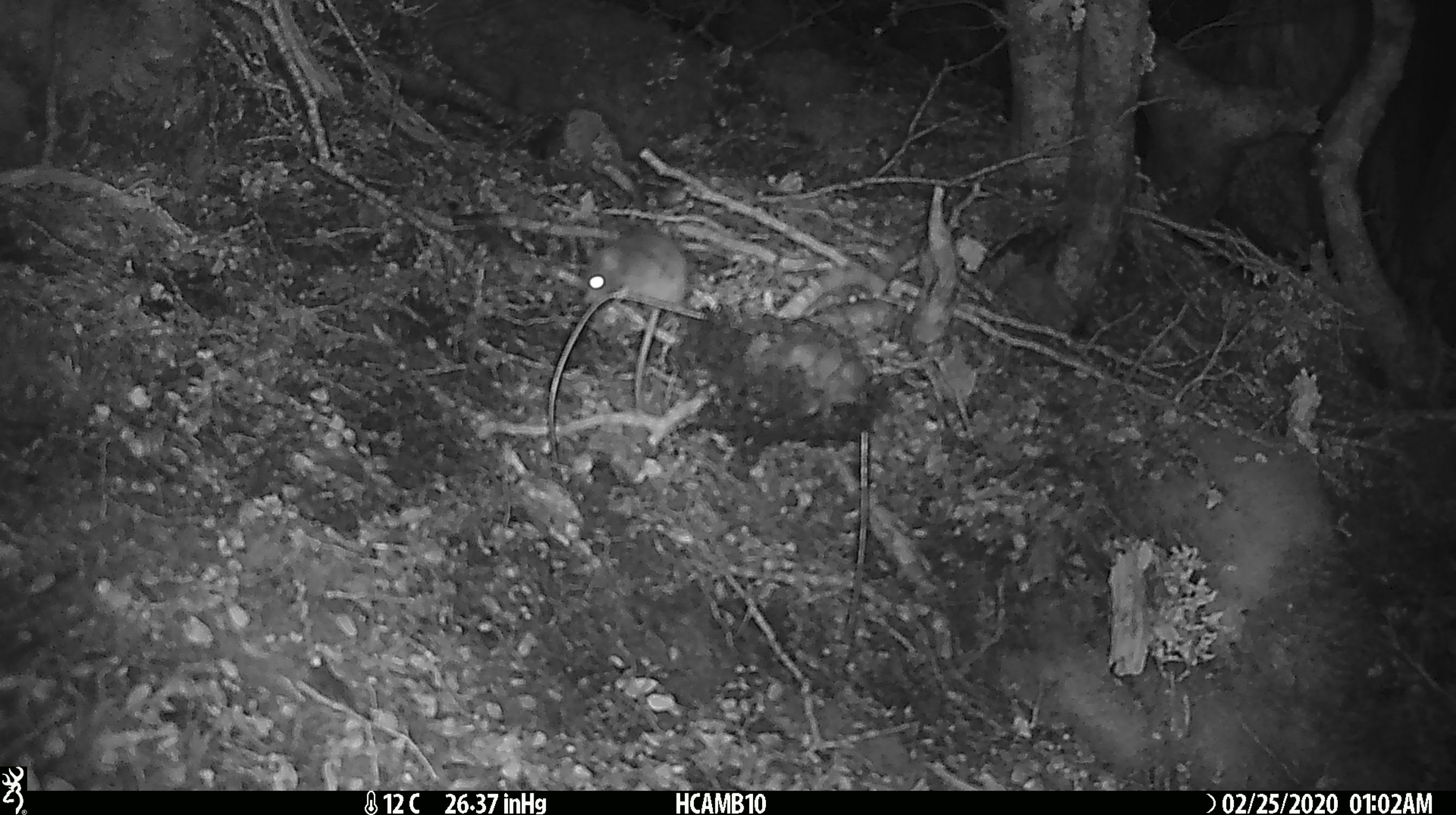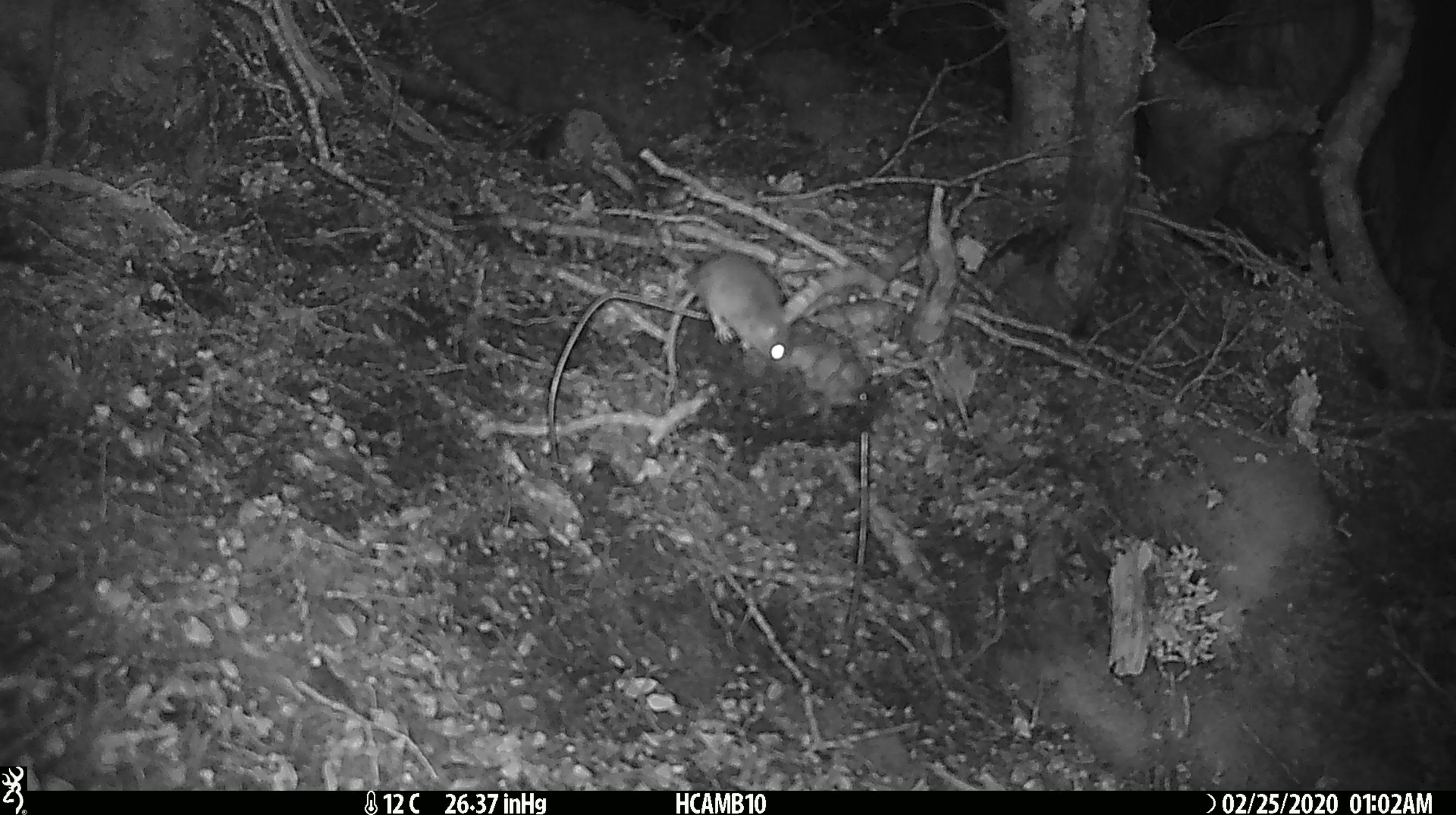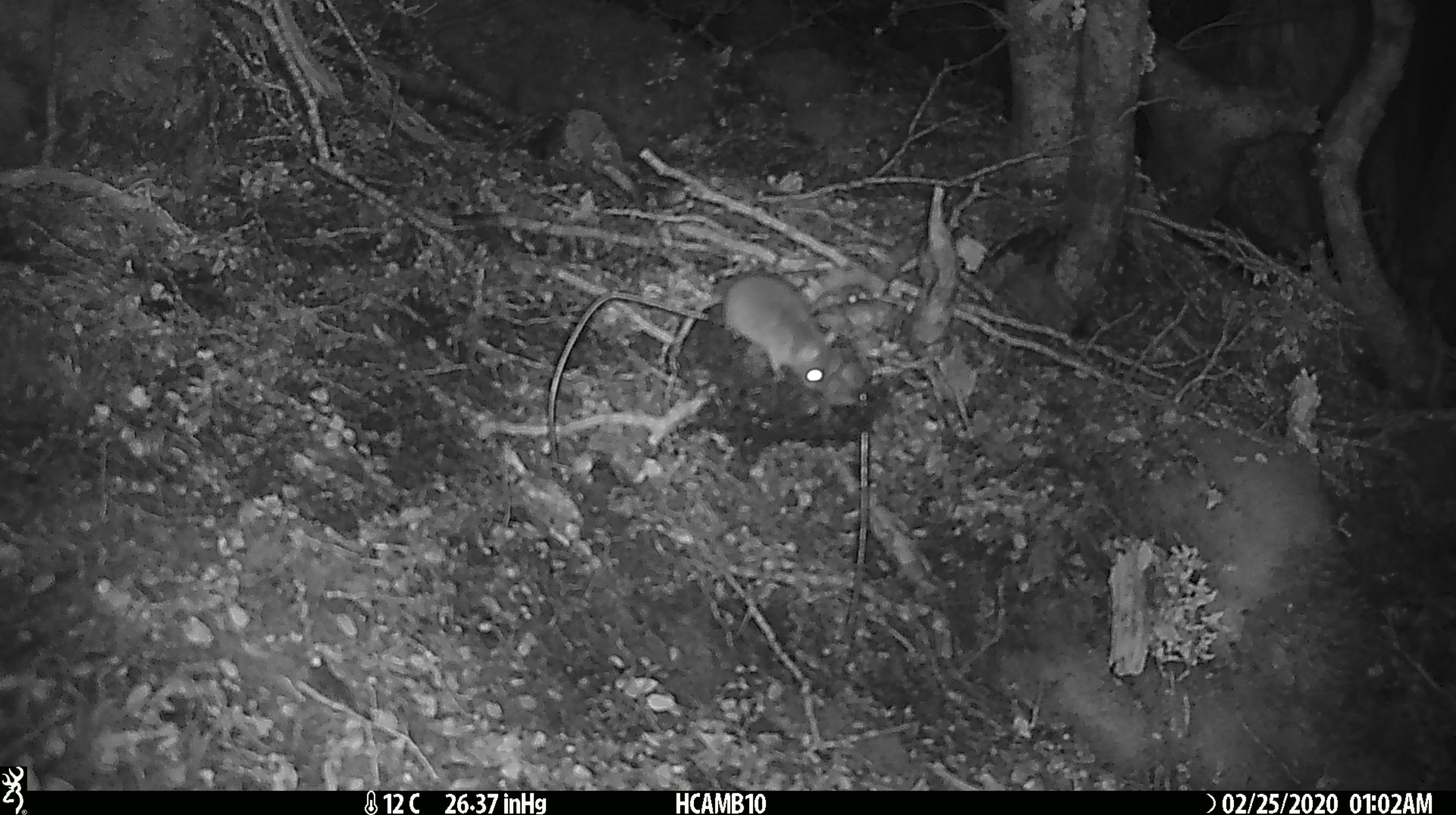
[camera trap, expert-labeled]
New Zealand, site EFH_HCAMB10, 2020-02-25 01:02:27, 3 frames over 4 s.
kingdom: Animalia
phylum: Chordata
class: Mammalia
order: Rodentia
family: Muridae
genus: Mus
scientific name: Mus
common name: mouse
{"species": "mouse (Mus)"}